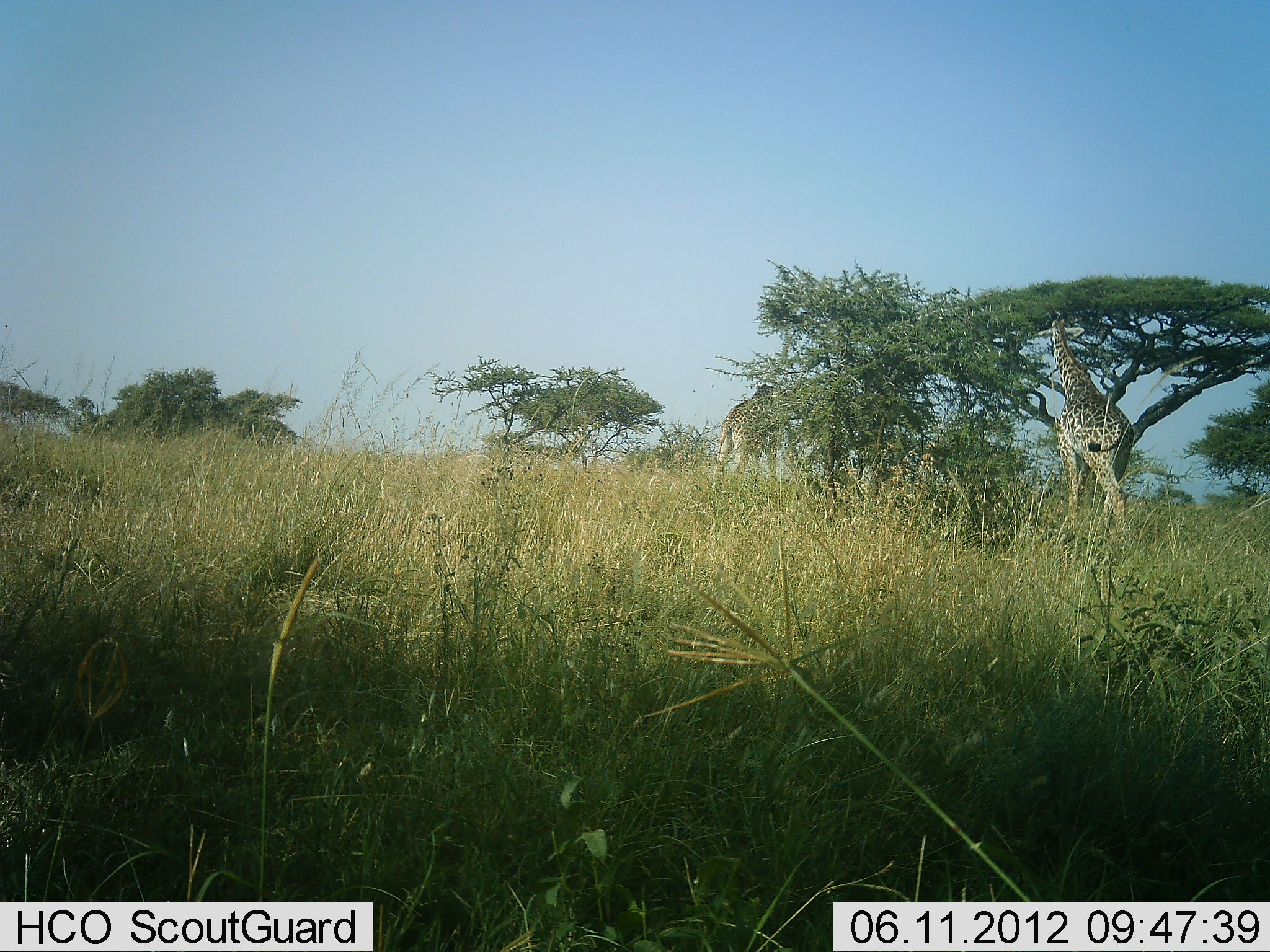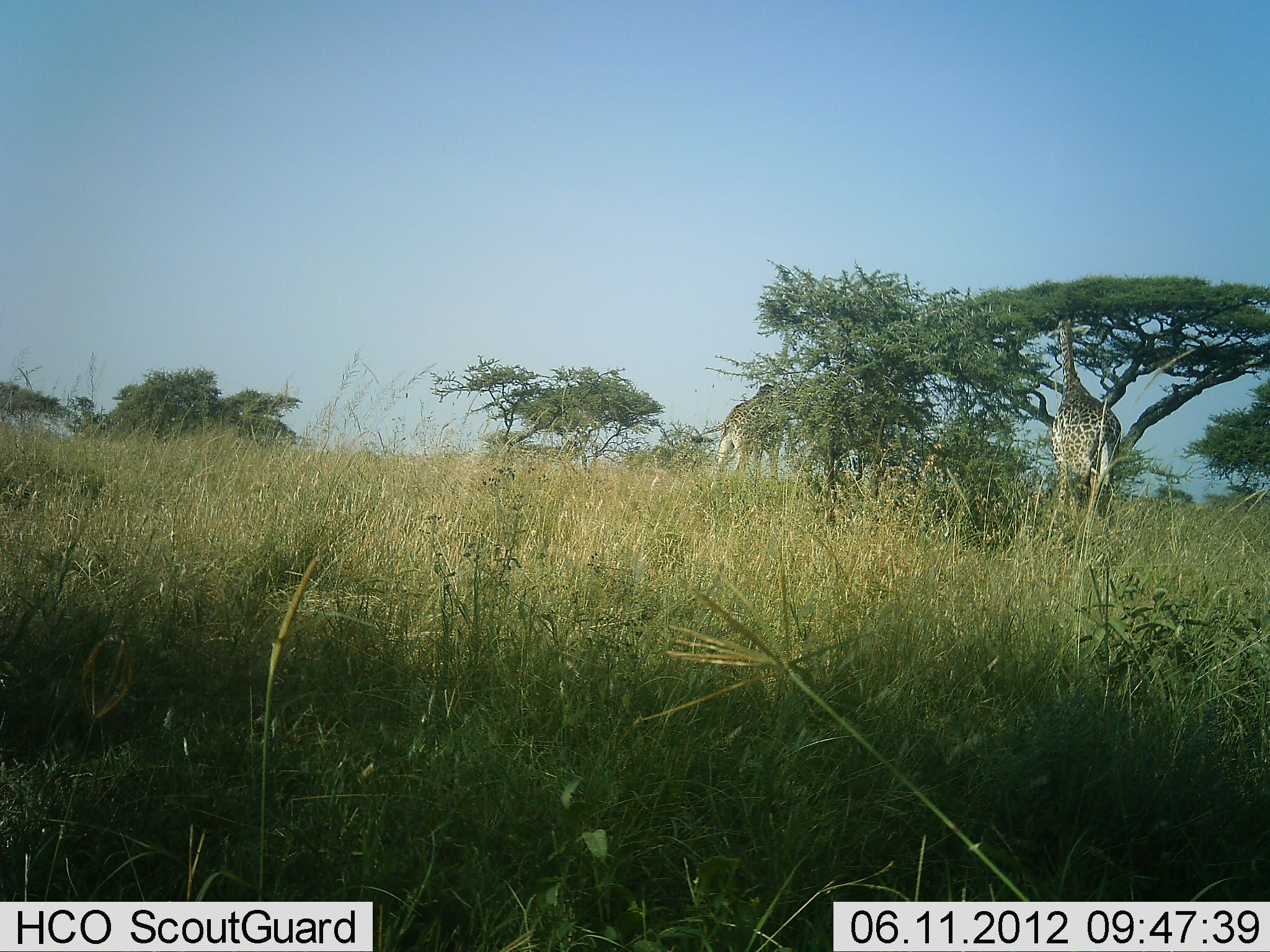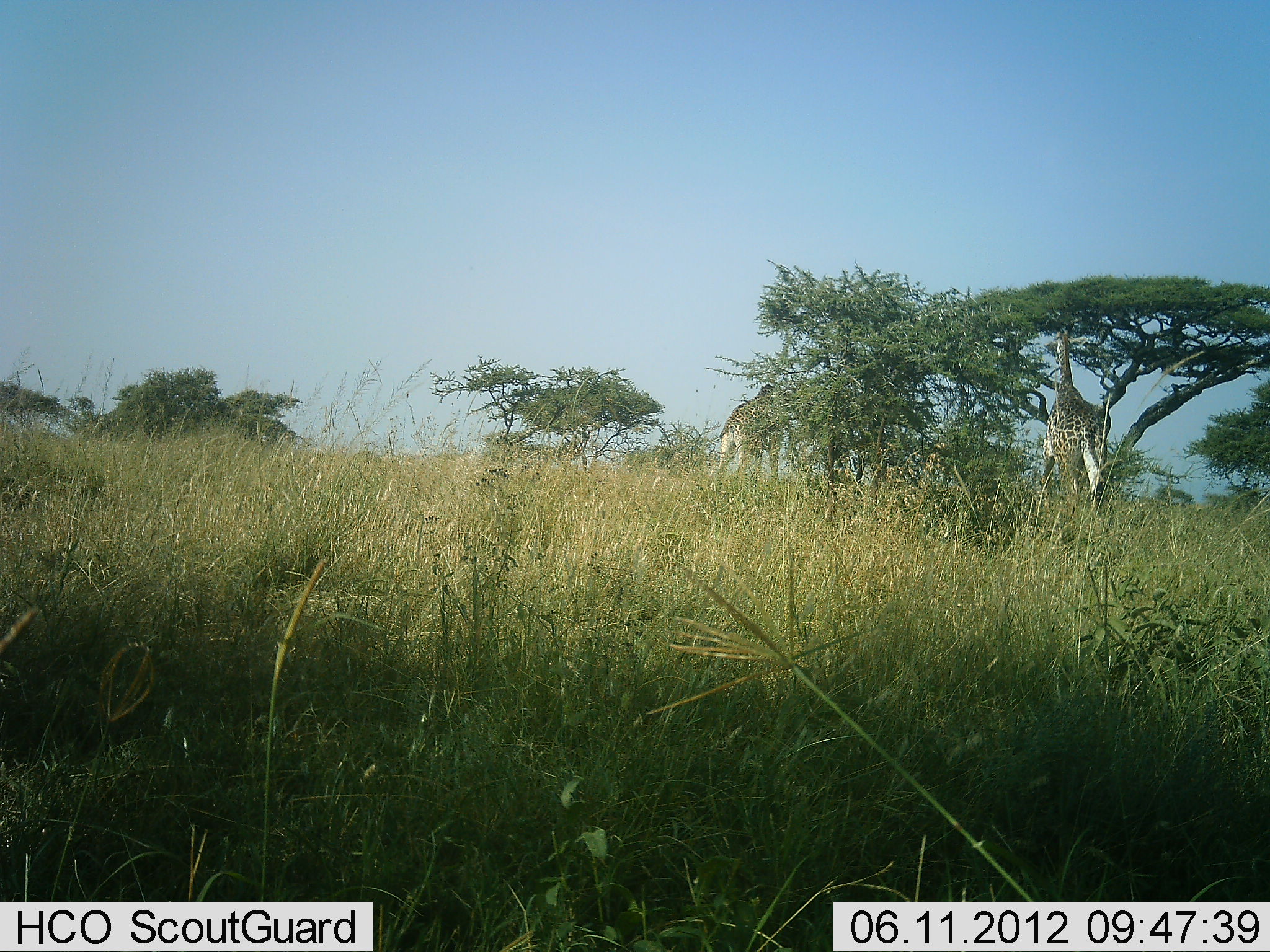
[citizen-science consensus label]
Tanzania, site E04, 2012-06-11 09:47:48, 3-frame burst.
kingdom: Animalia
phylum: Chordata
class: Mammalia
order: Artiodactyla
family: Giraffidae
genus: Giraffa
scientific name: Giraffa camelopardalis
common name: giraffe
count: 2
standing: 50%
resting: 0%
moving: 10%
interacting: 0%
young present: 0%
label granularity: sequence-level